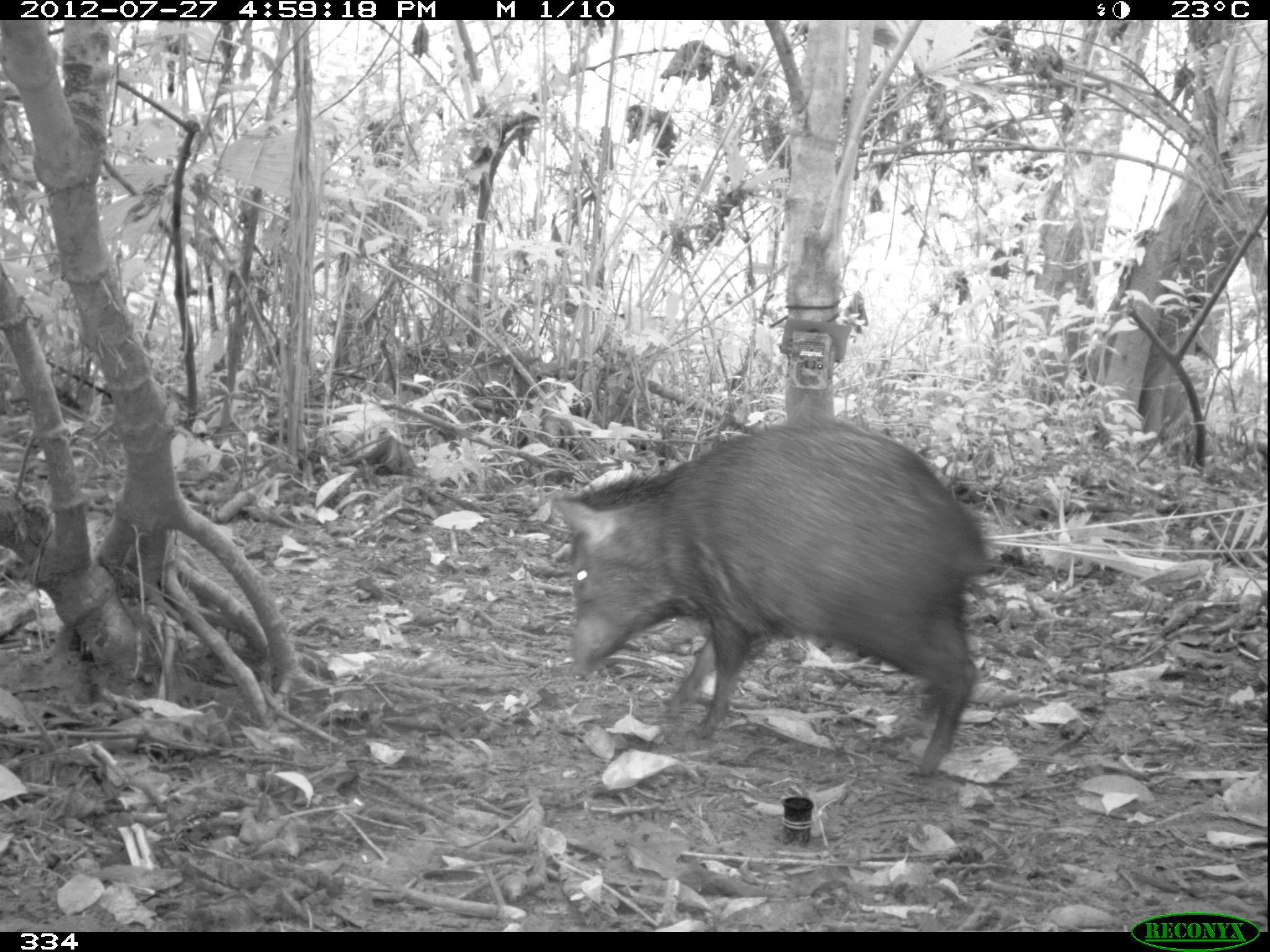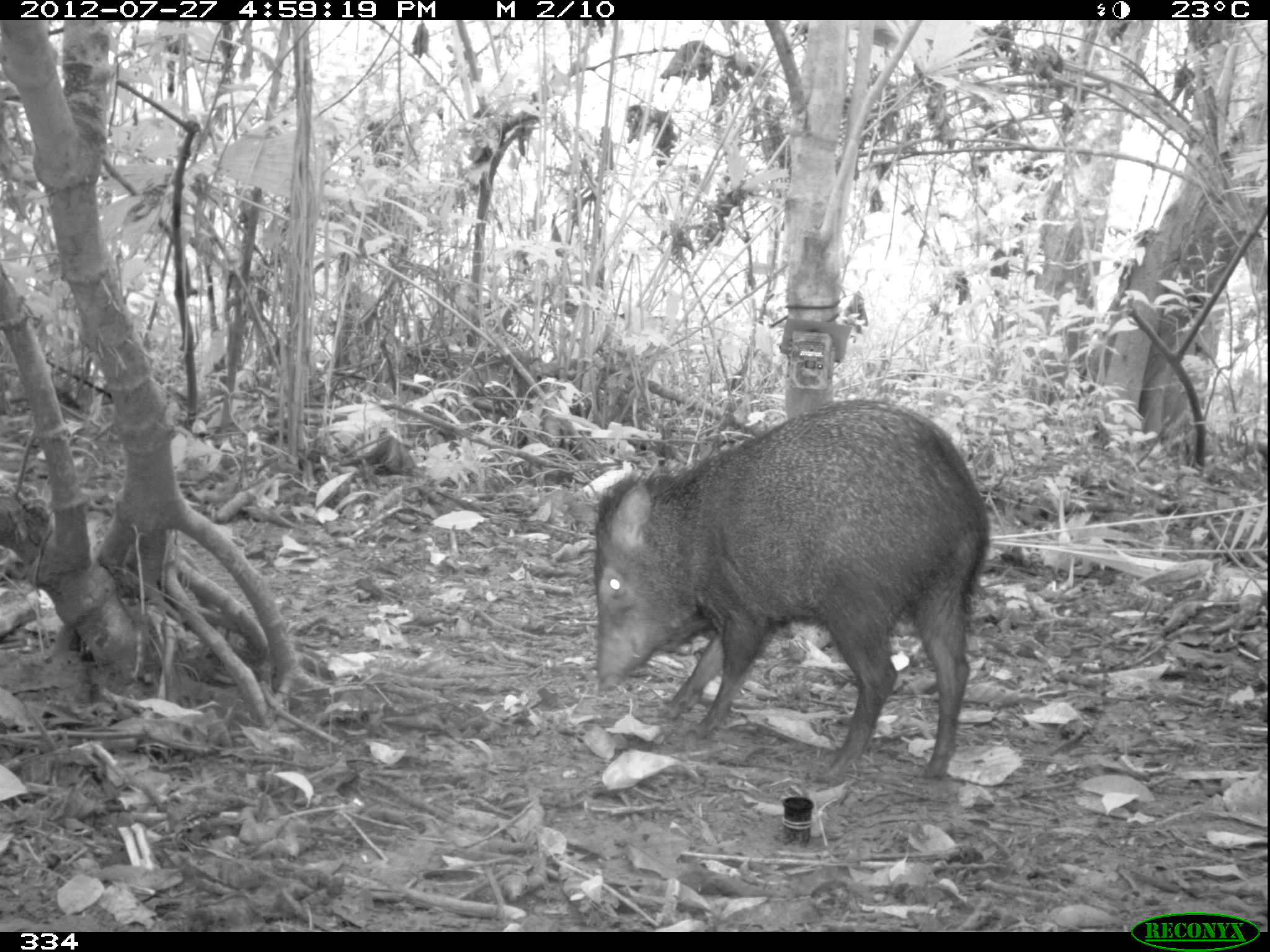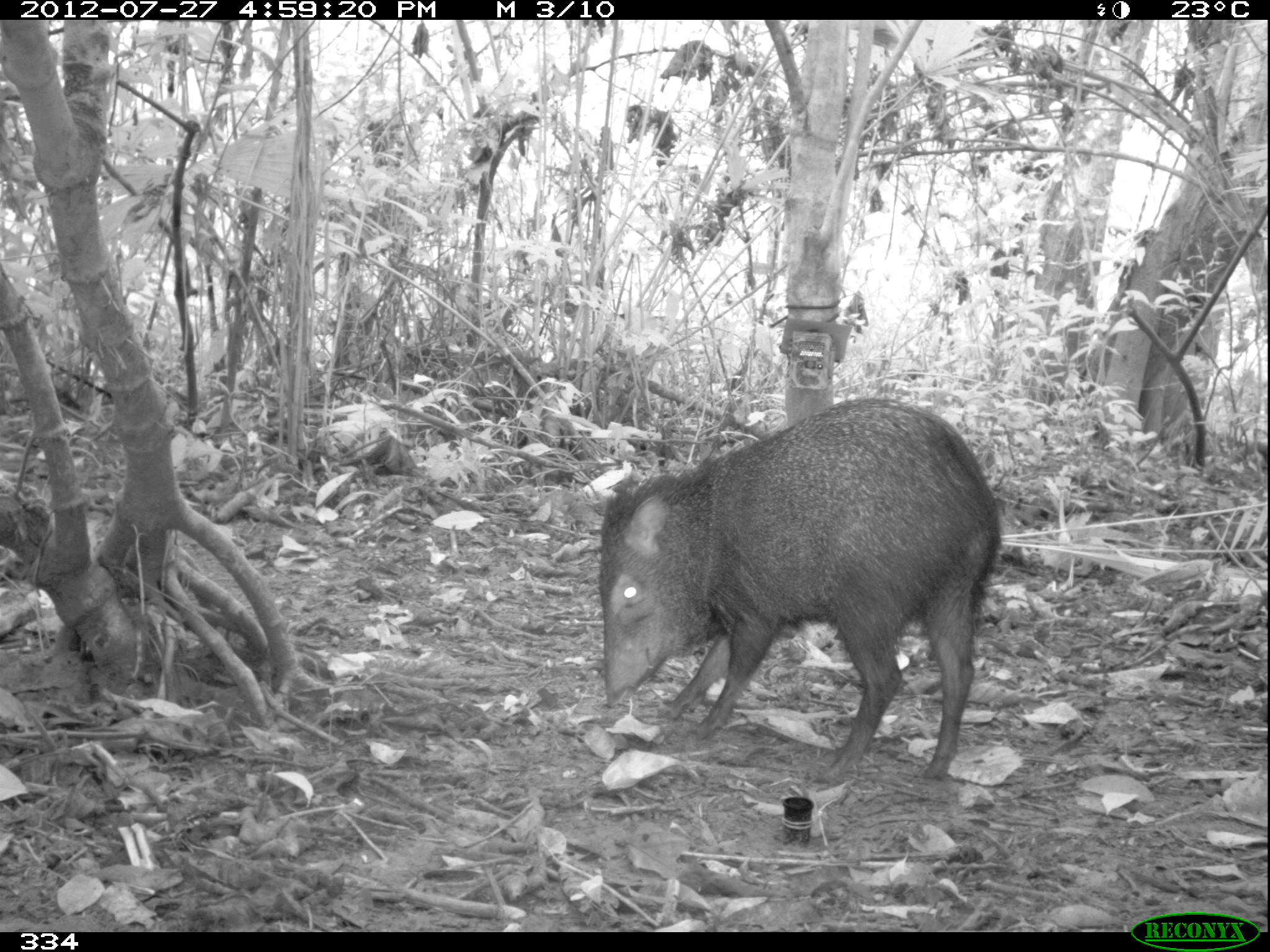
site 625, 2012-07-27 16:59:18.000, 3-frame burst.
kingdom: Animalia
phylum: Chordata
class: Mammalia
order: Artiodactyla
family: Tayassuidae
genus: Pecari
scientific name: Pecari tajacu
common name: collared peccary